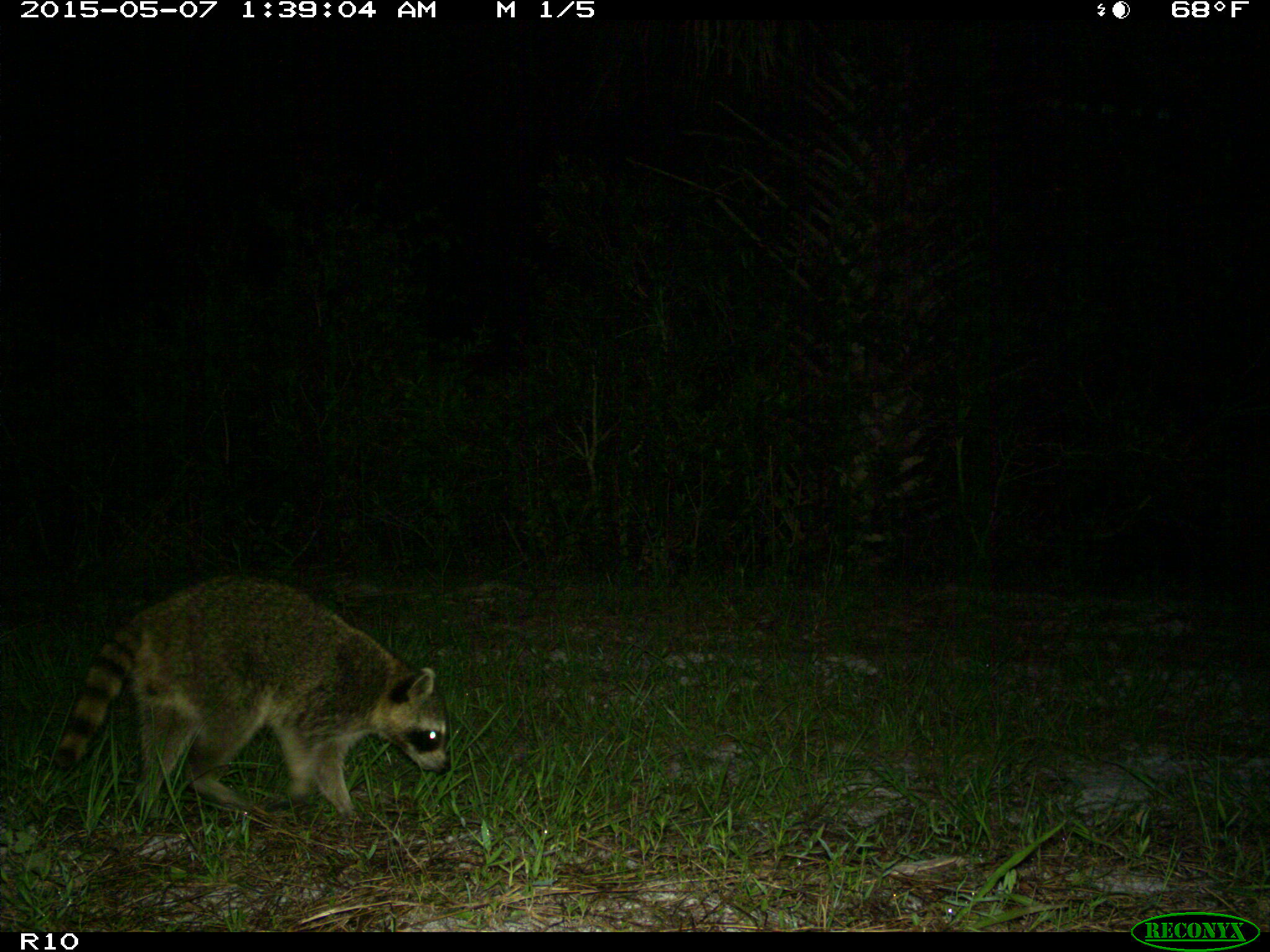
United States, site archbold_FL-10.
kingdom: Animalia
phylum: Chordata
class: Mammalia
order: Carnivora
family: Procyonidae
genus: Procyon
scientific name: Procyon lotor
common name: common raccoon